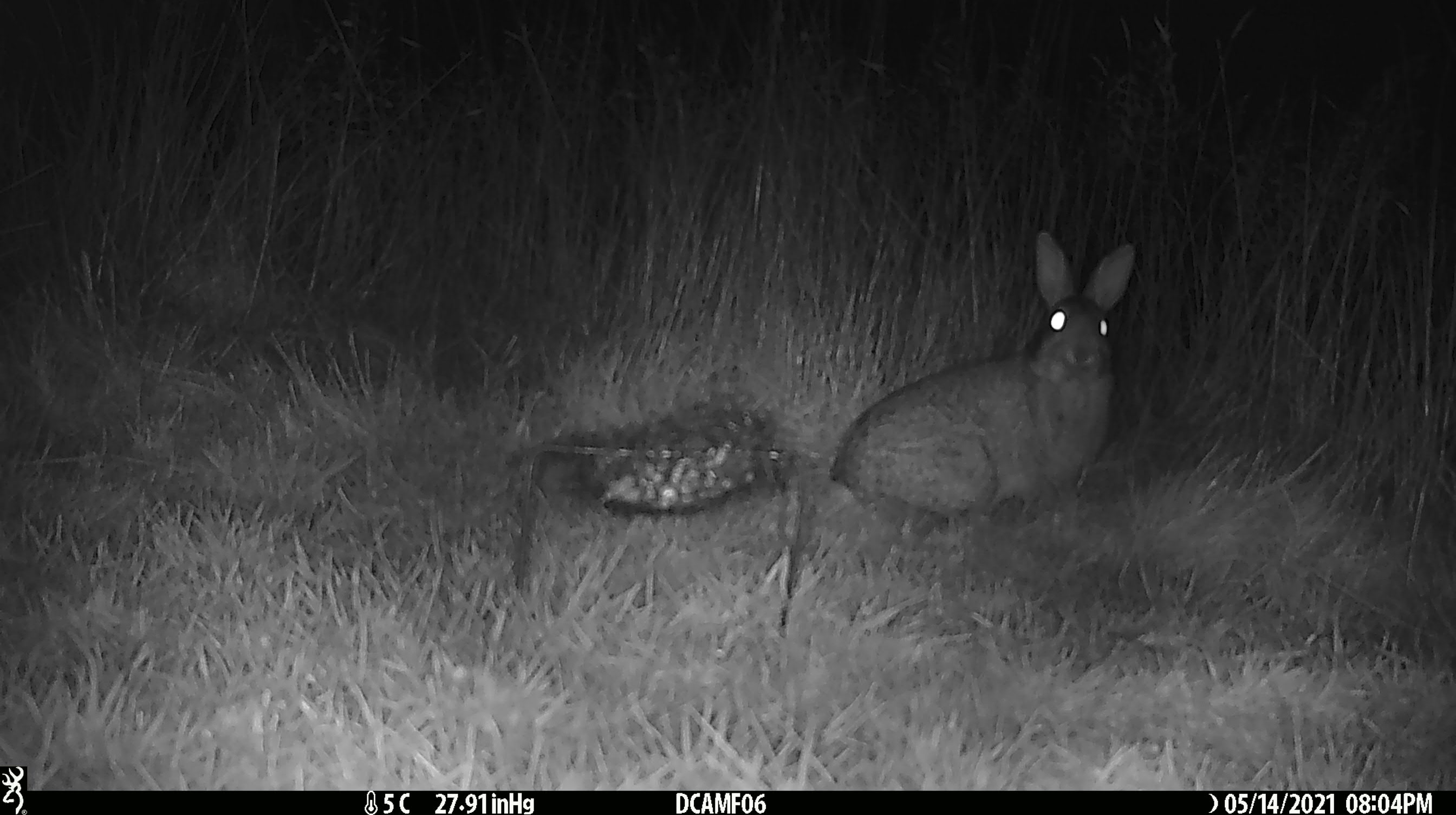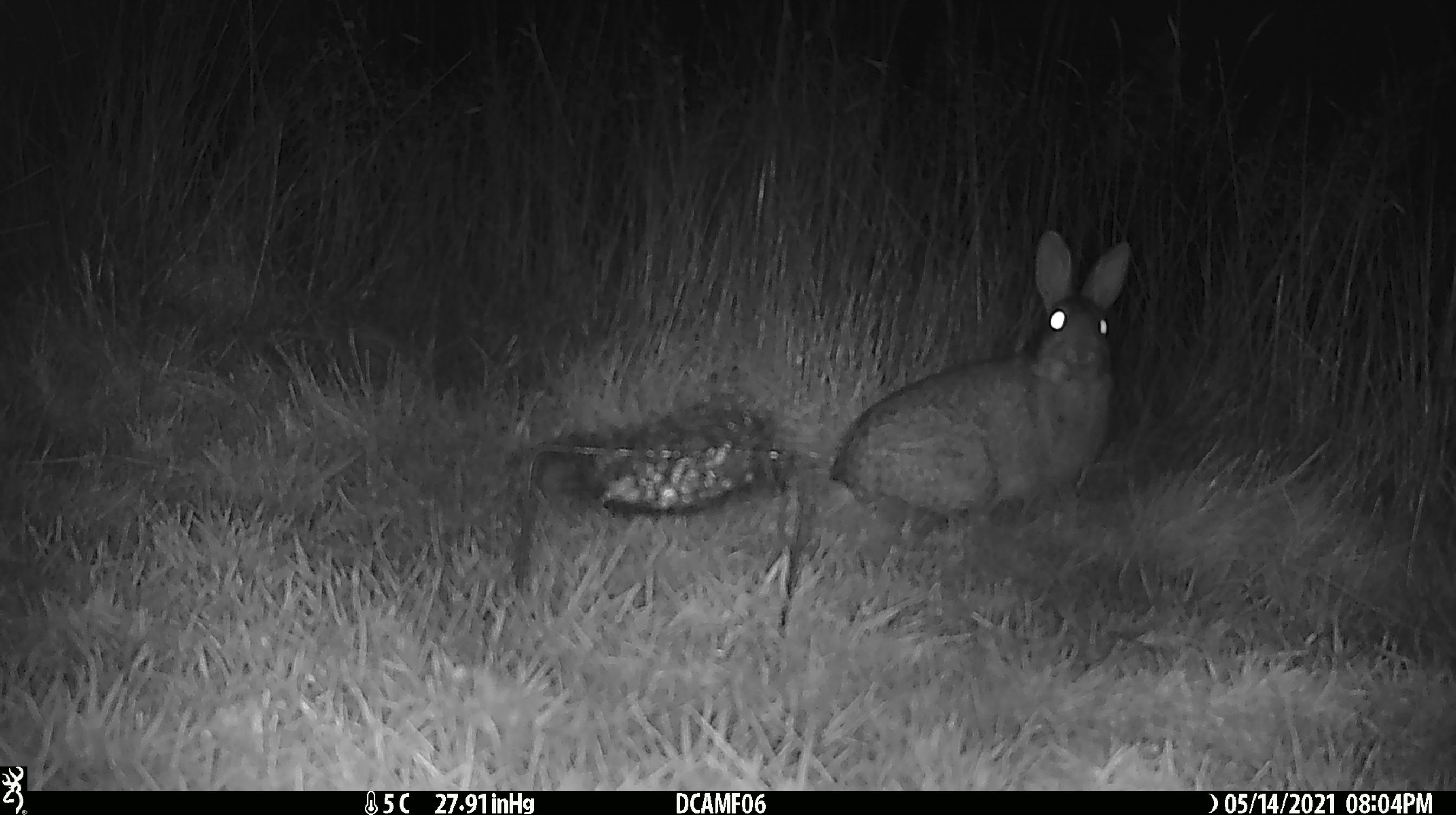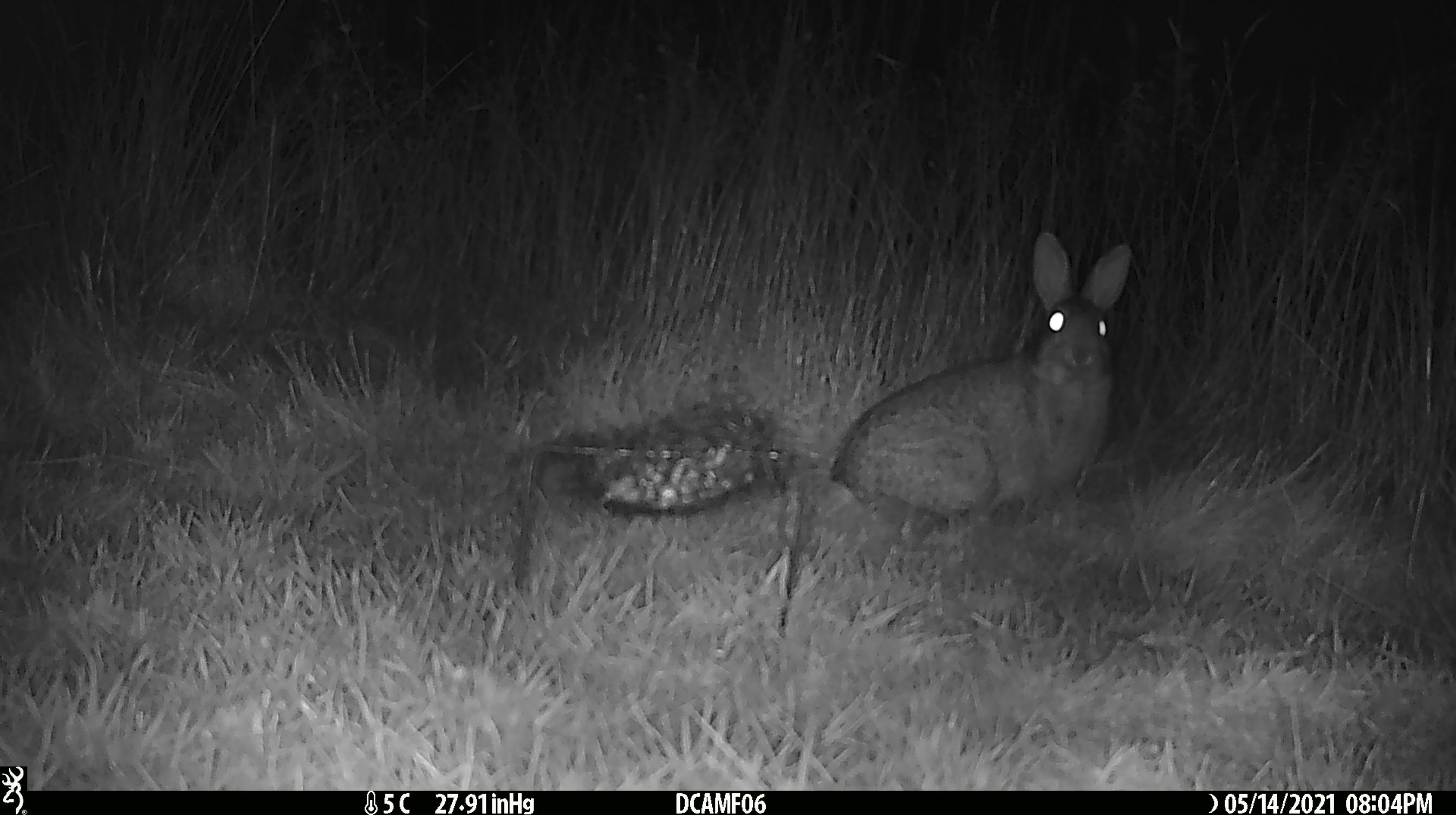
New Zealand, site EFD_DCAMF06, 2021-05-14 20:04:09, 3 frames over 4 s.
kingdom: Animalia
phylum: Chordata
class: Mammalia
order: Lagomorpha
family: Leporidae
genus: Oryctolagus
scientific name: Oryctolagus cuniculus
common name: european rabbit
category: rabbit